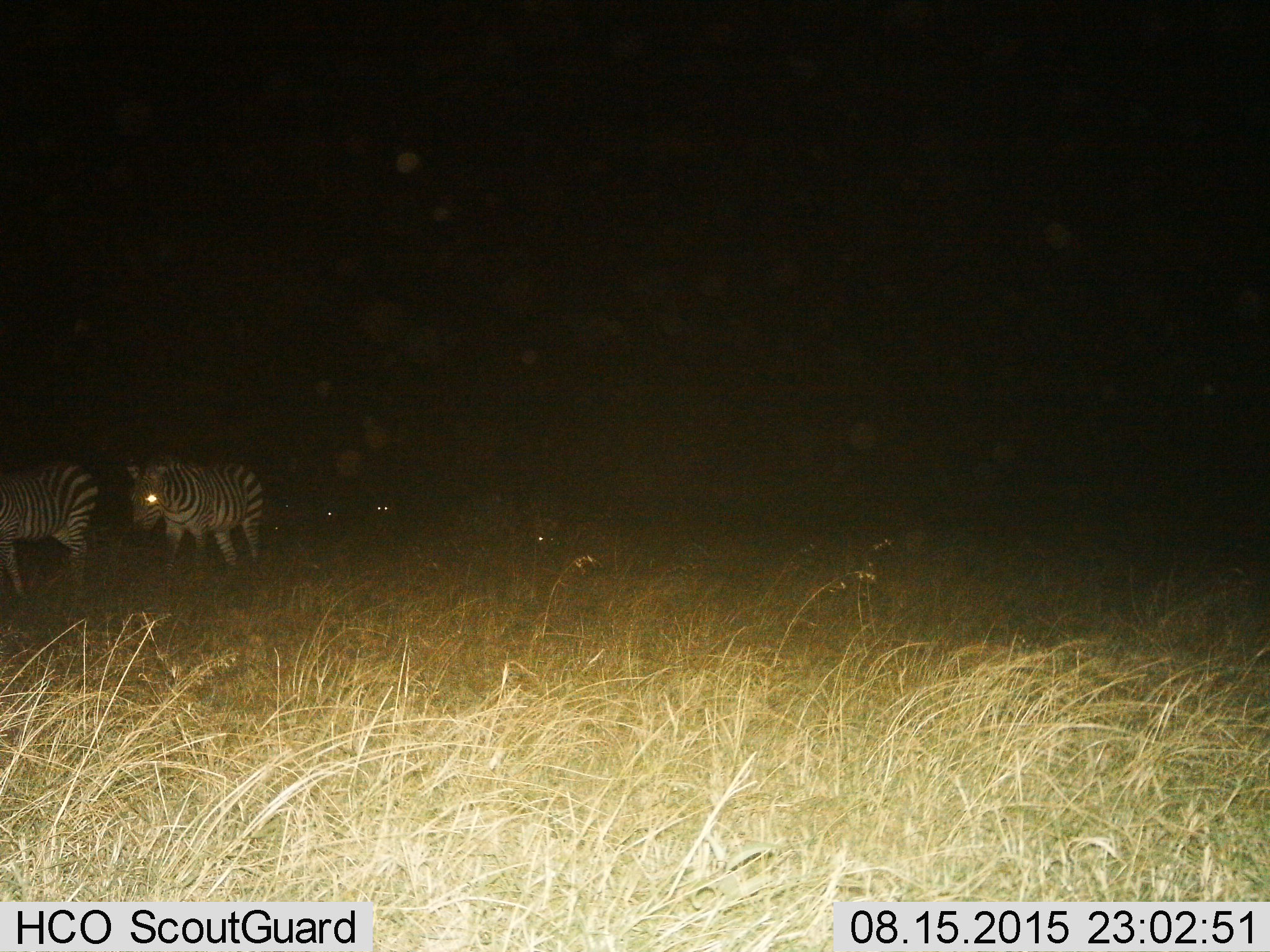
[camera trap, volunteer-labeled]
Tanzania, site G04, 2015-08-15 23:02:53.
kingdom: Animalia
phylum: Chordata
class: Mammalia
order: Perissodactyla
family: Equidae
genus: Equus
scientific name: Equus quagga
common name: plains zebra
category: zebra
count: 2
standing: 30%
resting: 5%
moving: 90%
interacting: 0%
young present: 0%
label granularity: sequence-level